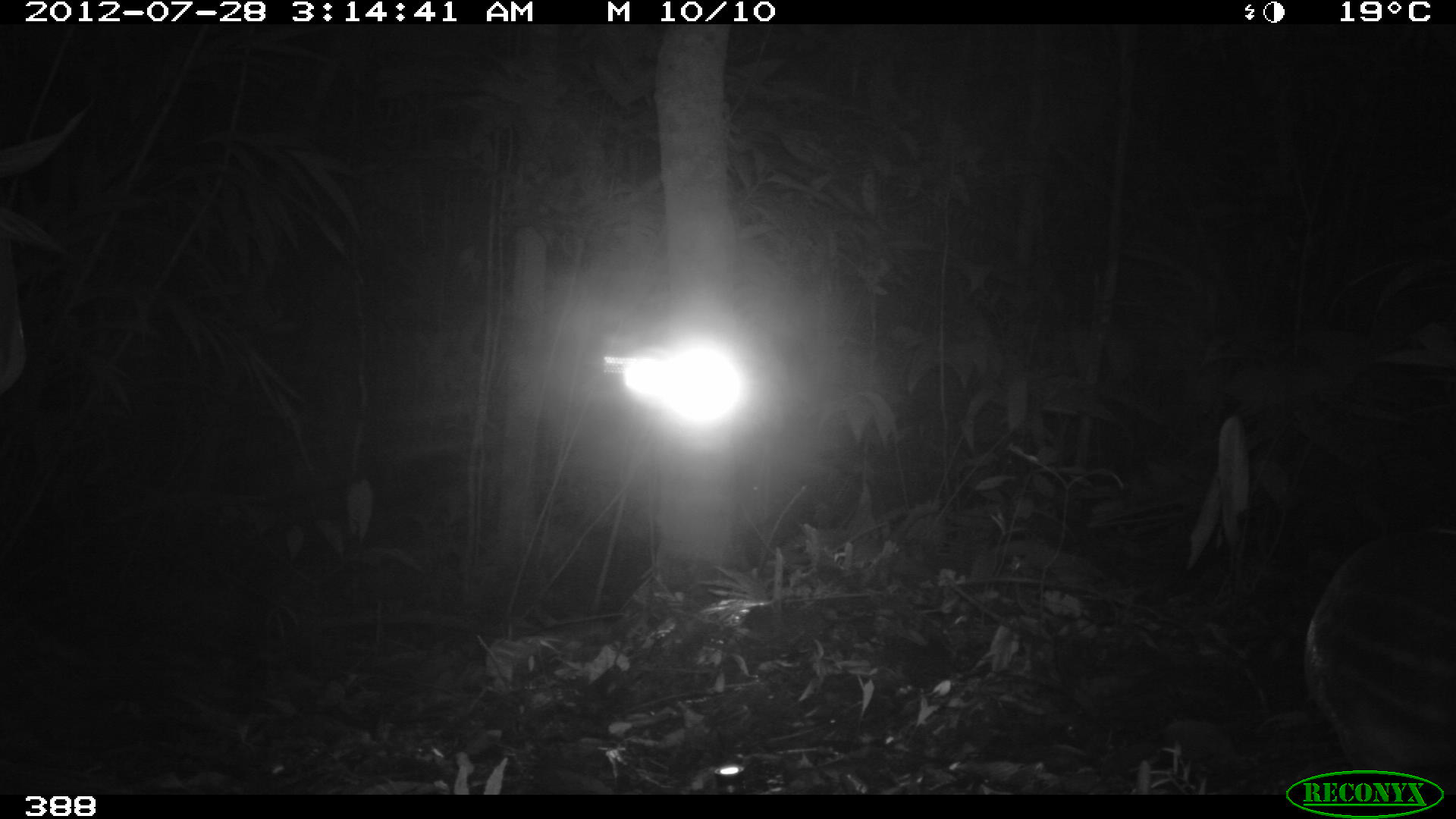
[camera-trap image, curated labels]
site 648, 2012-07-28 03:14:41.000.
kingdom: Animalia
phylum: Chordata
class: Mammalia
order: Rodentia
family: Cuniculidae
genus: Cuniculus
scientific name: Cuniculus paca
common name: spotted paca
Cuniculus paca (spotted paca).